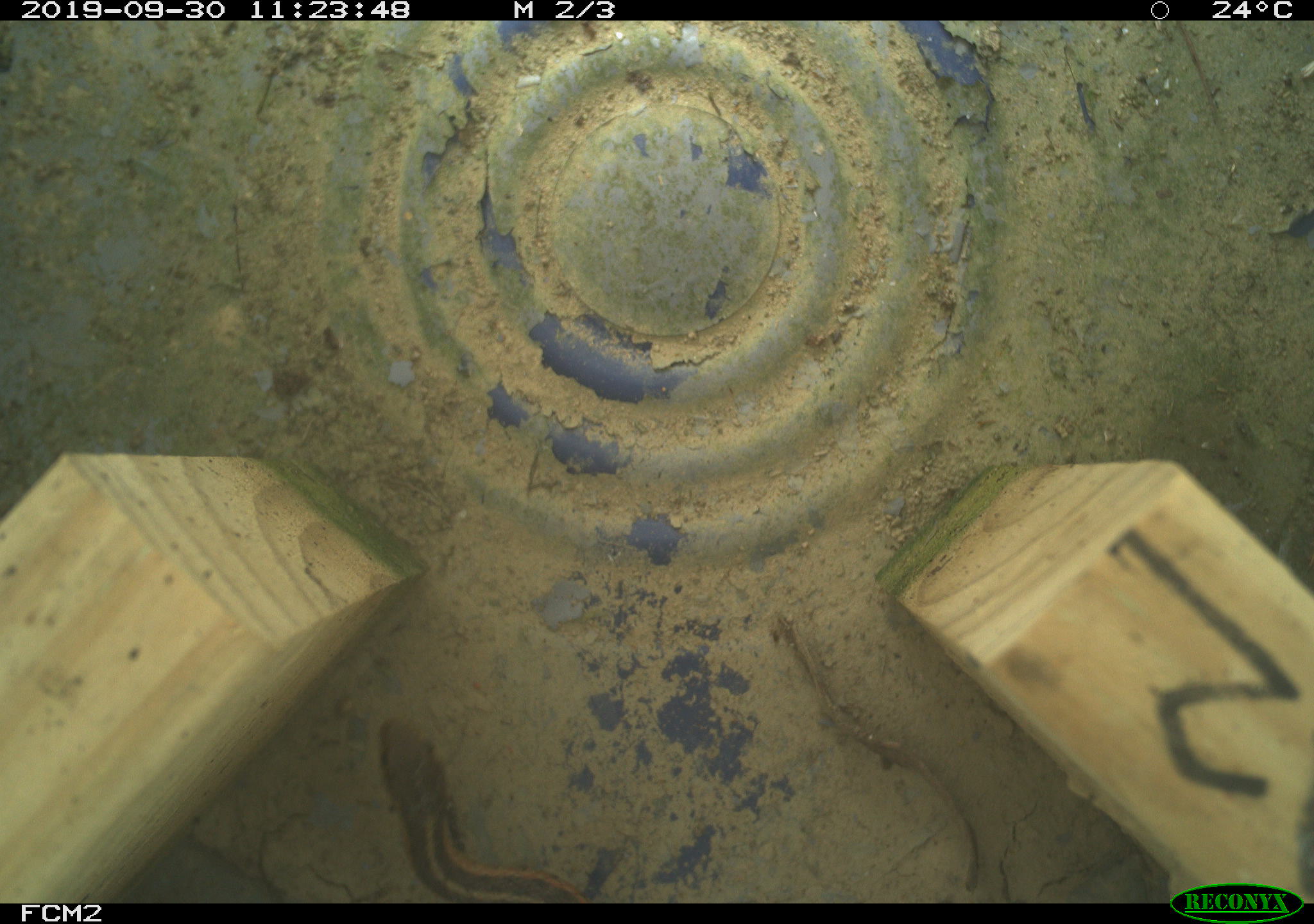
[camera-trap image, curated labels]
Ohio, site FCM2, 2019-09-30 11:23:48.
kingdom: Animalia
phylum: Chordata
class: Reptilia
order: Squamata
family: Colubridae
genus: Thamnophis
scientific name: Thamnophis sirtalis sirtalis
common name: eastern gartersnake